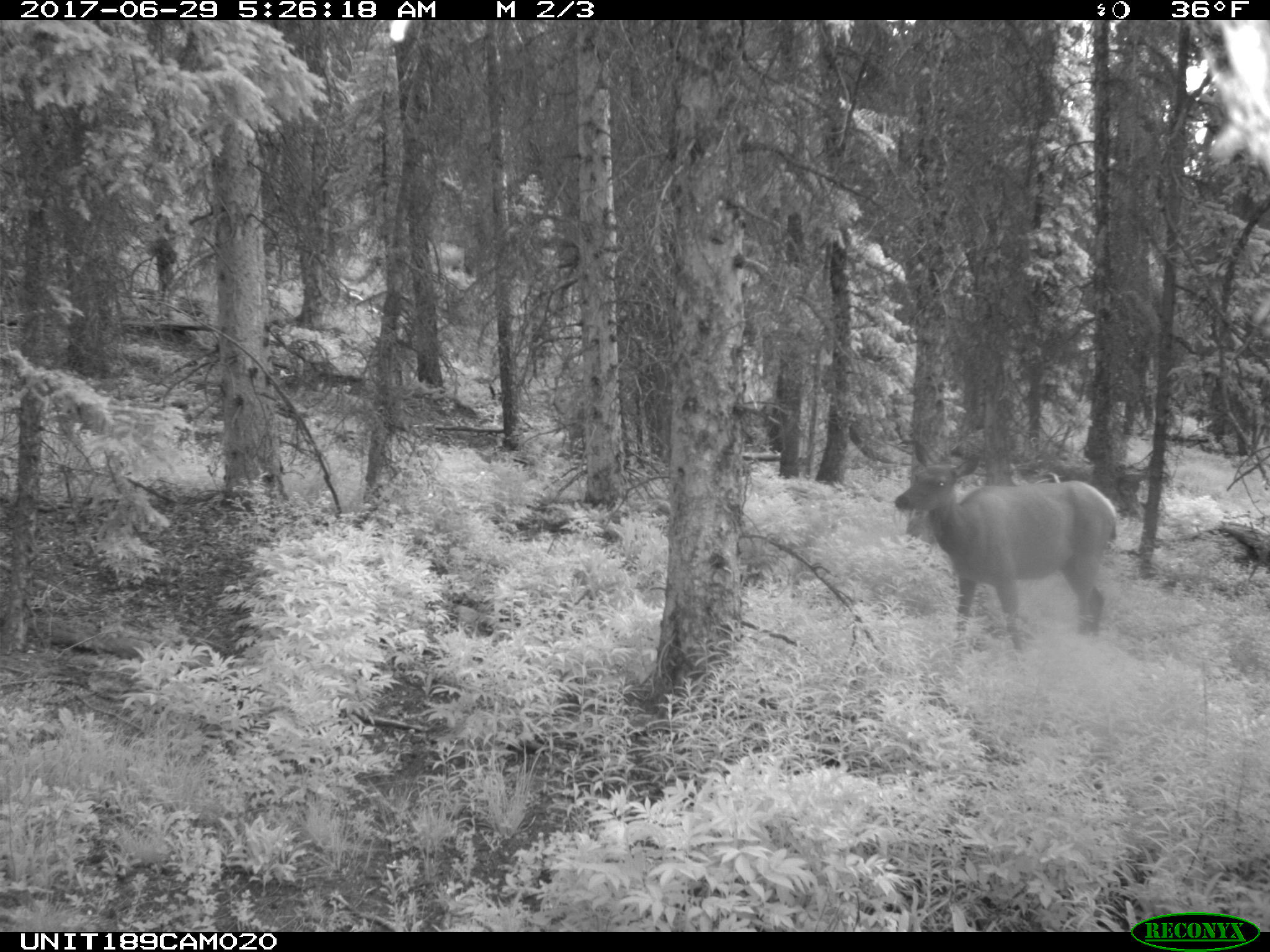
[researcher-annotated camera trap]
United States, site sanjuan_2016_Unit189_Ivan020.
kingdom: Animalia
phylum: Chordata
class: Mammalia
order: Artiodactyla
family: Cervidae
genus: Cervus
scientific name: Cervus elaphus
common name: red deer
Cervus elaphus (red deer).